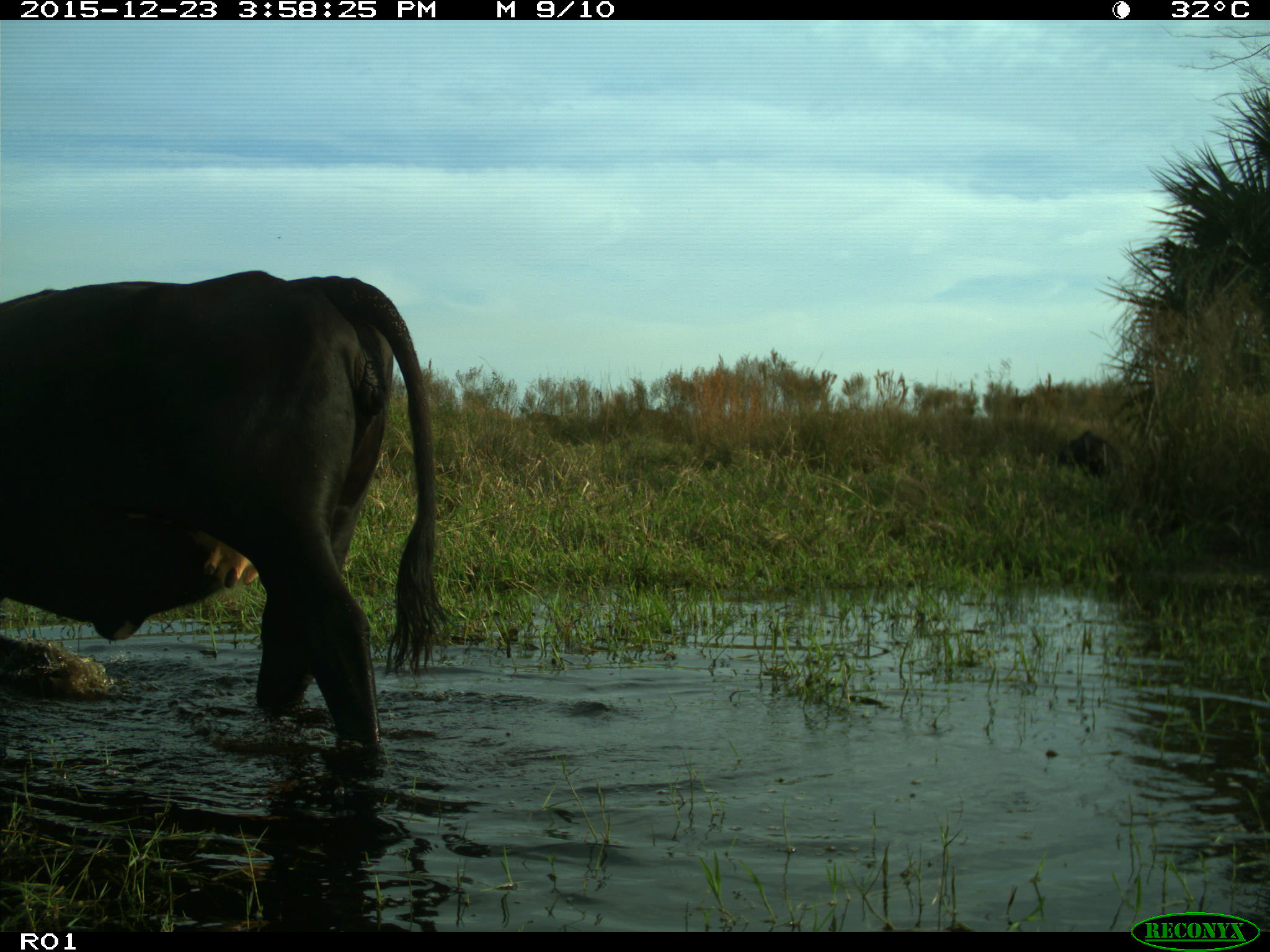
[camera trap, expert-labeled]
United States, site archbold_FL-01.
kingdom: Animalia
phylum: Chordata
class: Mammalia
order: Artiodactyla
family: Bovidae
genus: Bos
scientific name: Bos taurus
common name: domestic cow